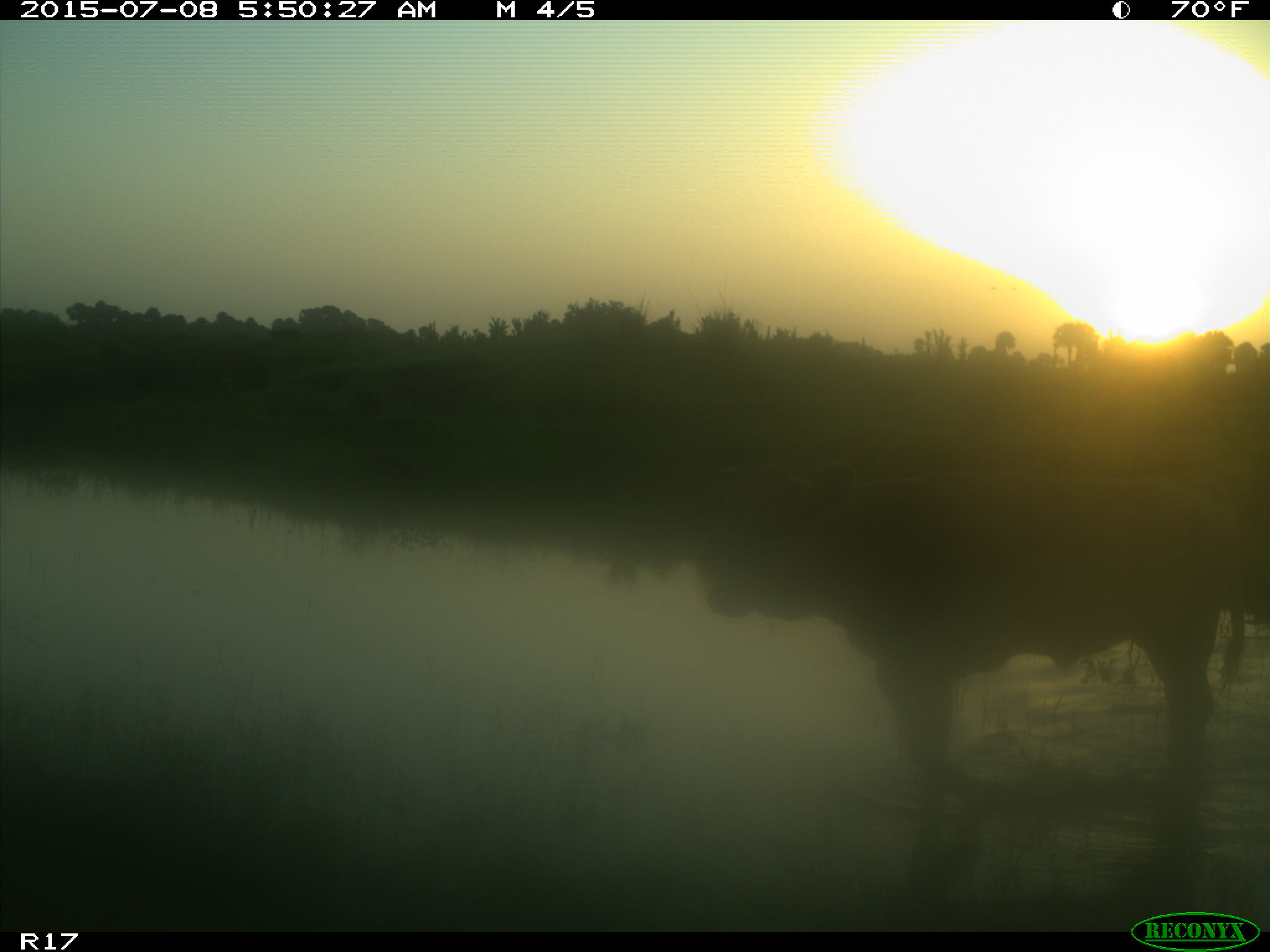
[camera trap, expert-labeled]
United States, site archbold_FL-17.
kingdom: Animalia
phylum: Chordata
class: Mammalia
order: Artiodactyla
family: Bovidae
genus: Bos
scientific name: Bos taurus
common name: domestic cow